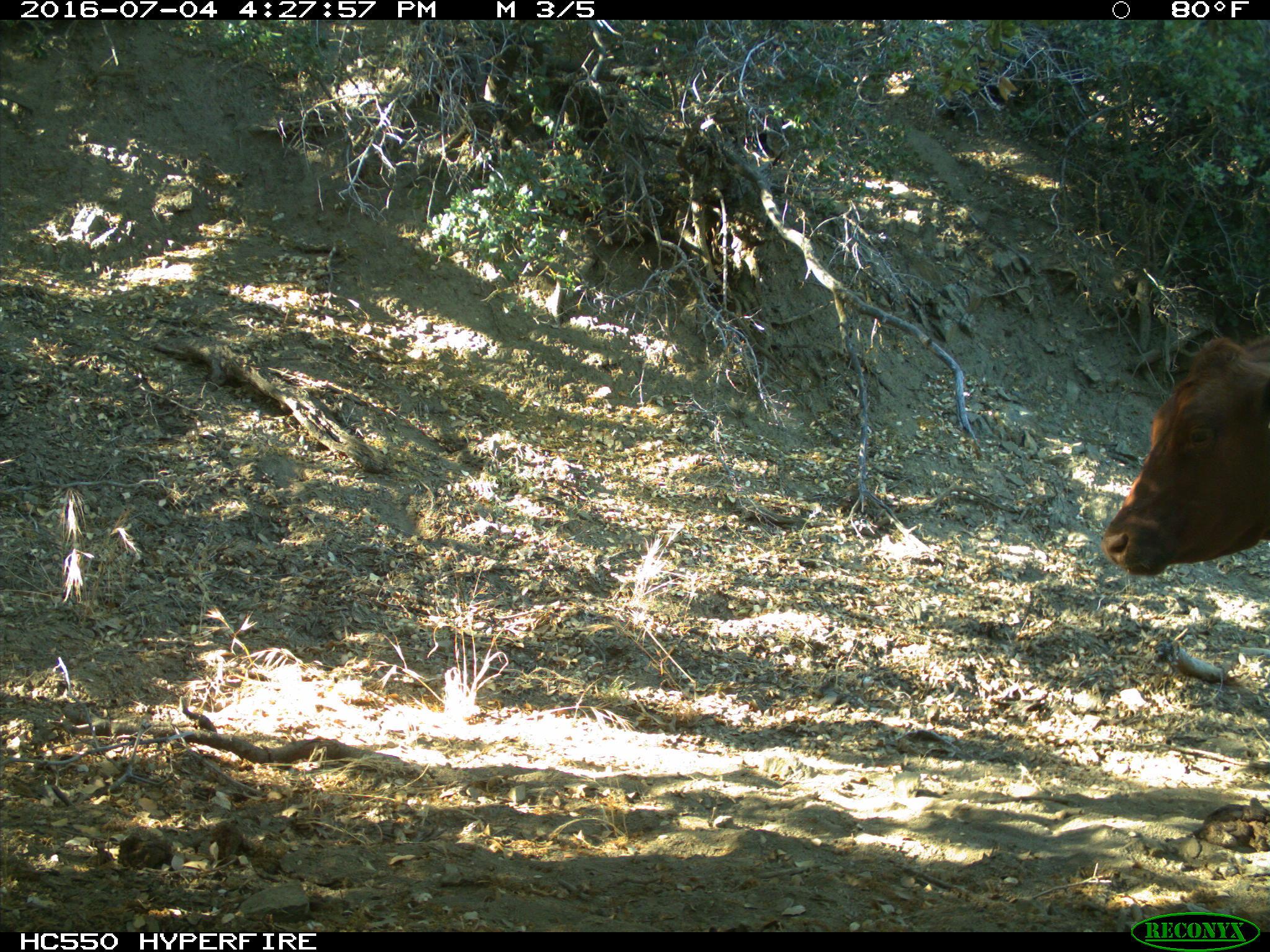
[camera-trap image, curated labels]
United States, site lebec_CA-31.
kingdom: Animalia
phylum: Chordata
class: Mammalia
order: Artiodactyla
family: Bovidae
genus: Bos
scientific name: Bos taurus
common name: domestic cow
Bos taurus (domestic cow).